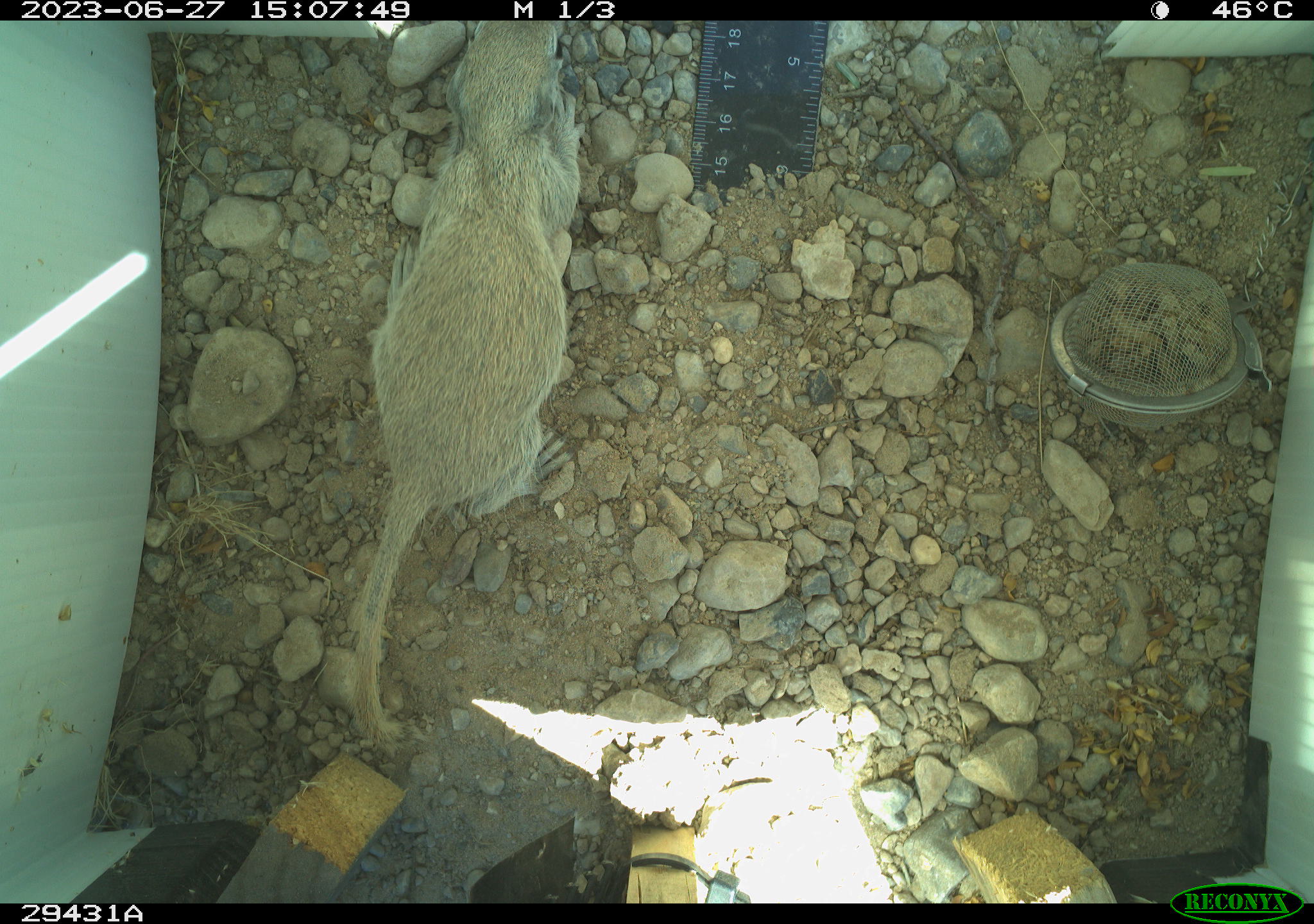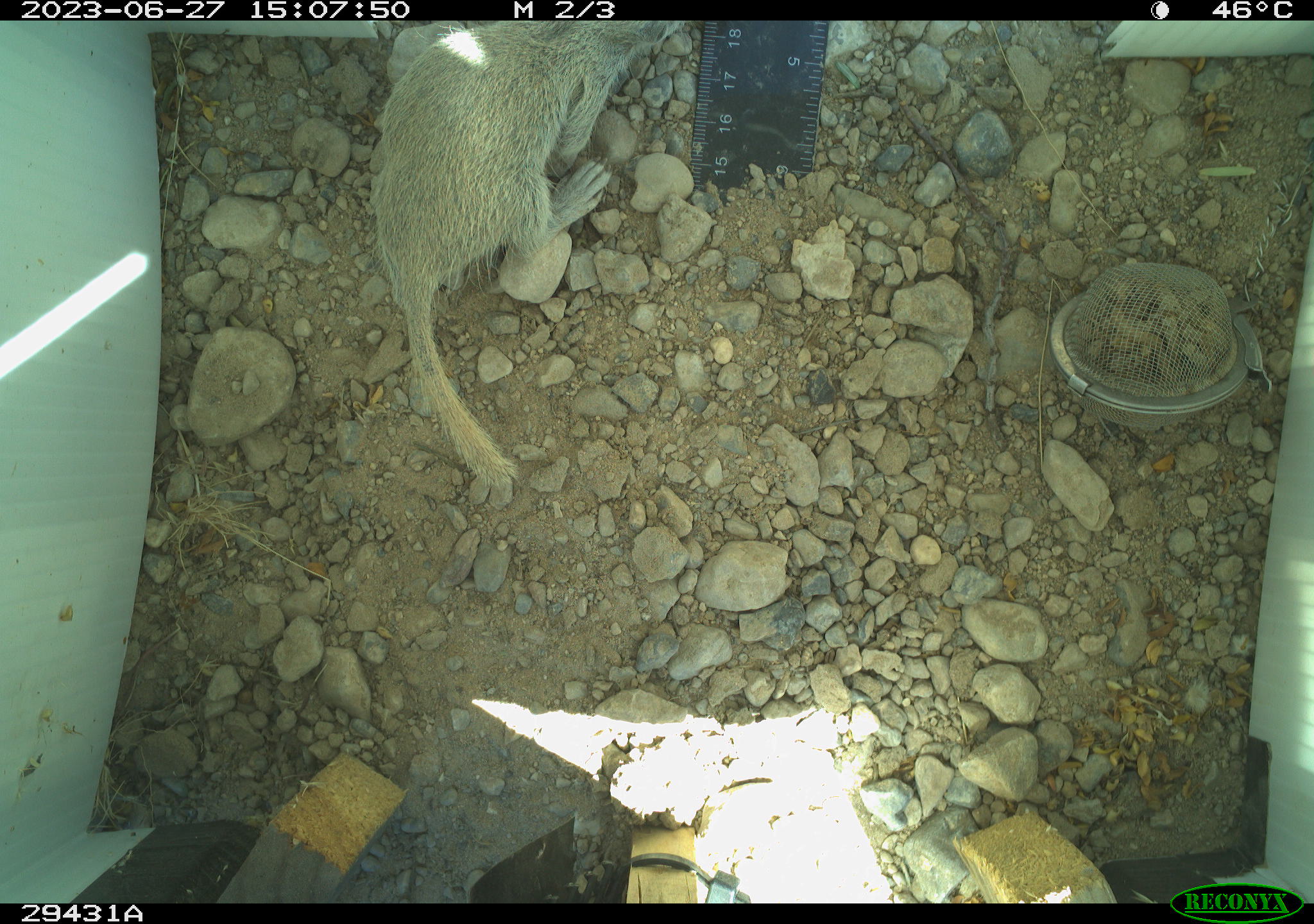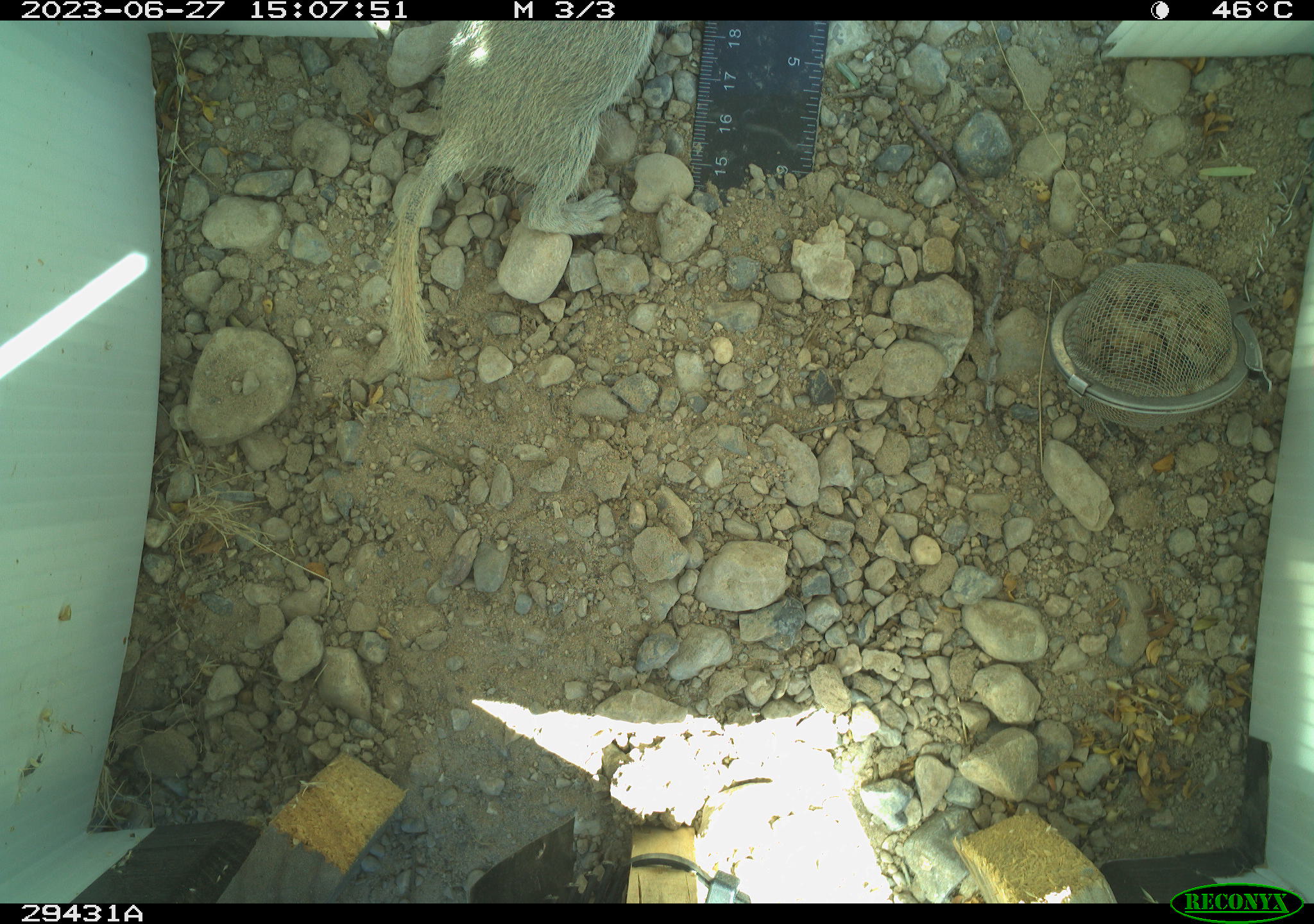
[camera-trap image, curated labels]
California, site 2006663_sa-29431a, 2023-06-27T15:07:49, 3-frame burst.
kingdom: Animalia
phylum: Chordata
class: Mammalia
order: Rodentia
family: Sciuridae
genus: Xerospermophilus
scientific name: Xerospermophilus tereticaudus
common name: round-tailed ground squirrel